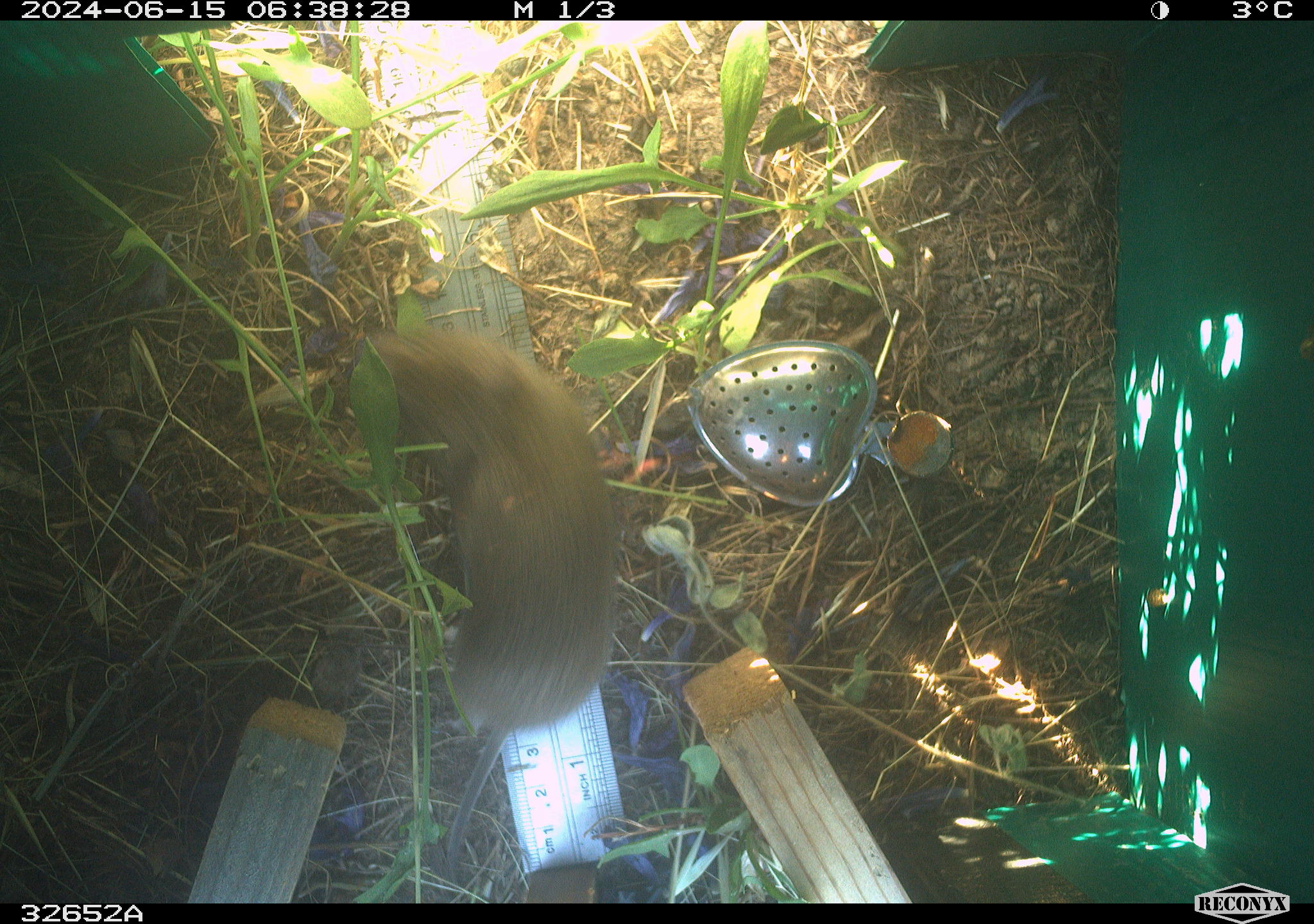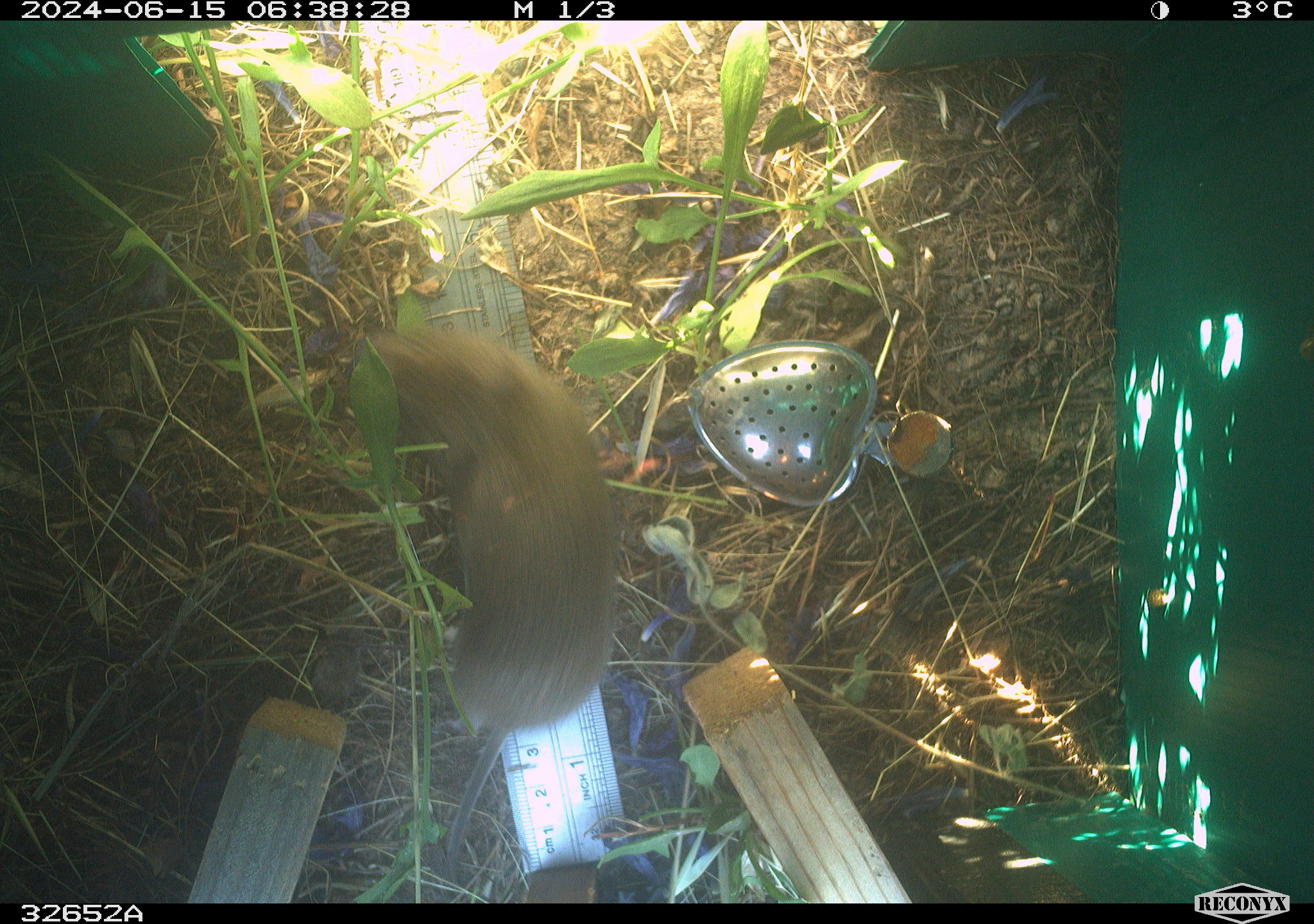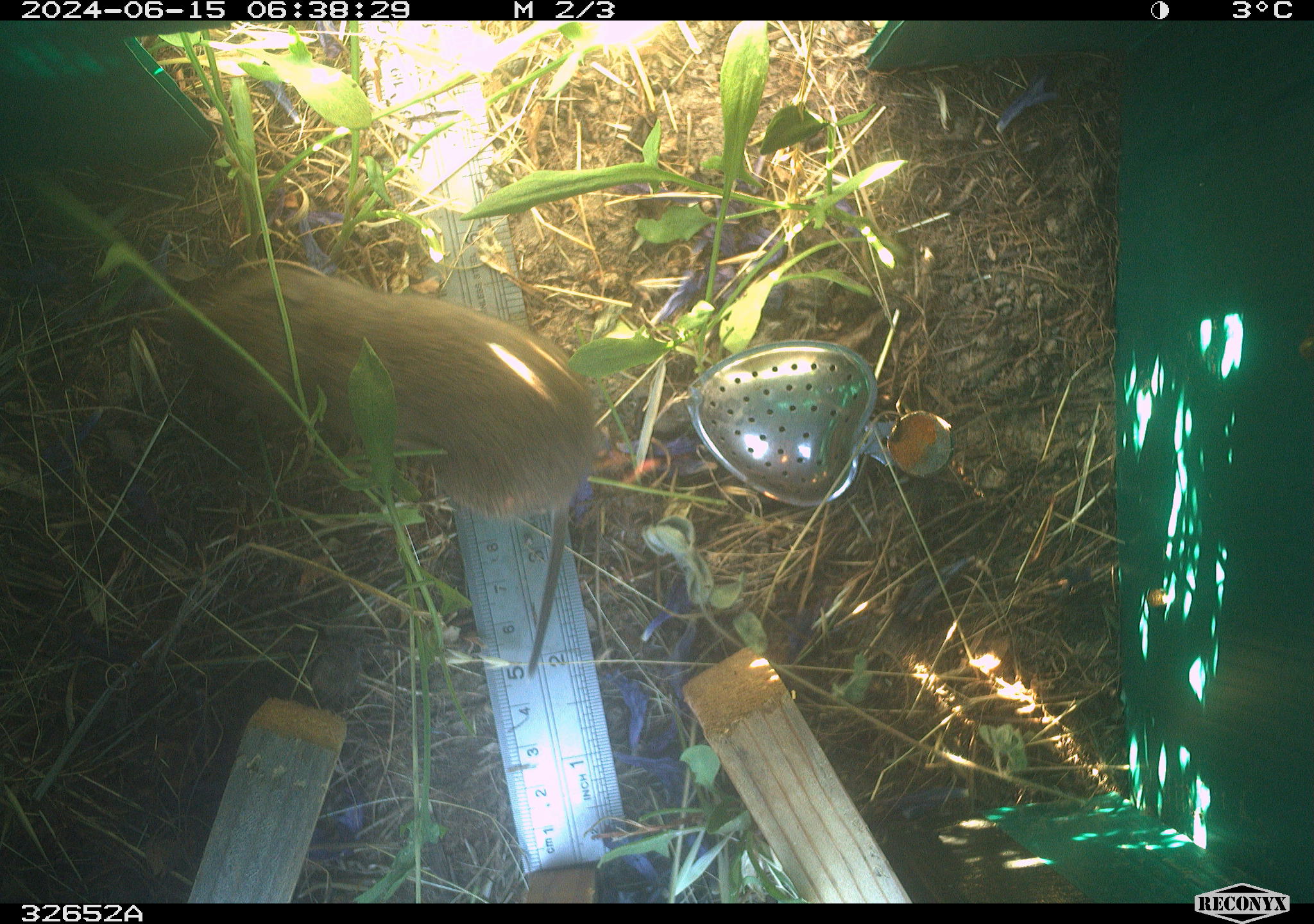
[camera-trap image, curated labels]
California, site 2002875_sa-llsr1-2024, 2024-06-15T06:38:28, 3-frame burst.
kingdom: Animalia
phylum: Chordata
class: Mammalia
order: Rodentia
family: Cricetidae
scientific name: Arvicolinae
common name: voles, lemmings, and muskrats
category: arvicolinae subfamily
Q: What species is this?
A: Arvicolinae subfamily (voles, lemmings, and muskrats) (Arvicolinae).